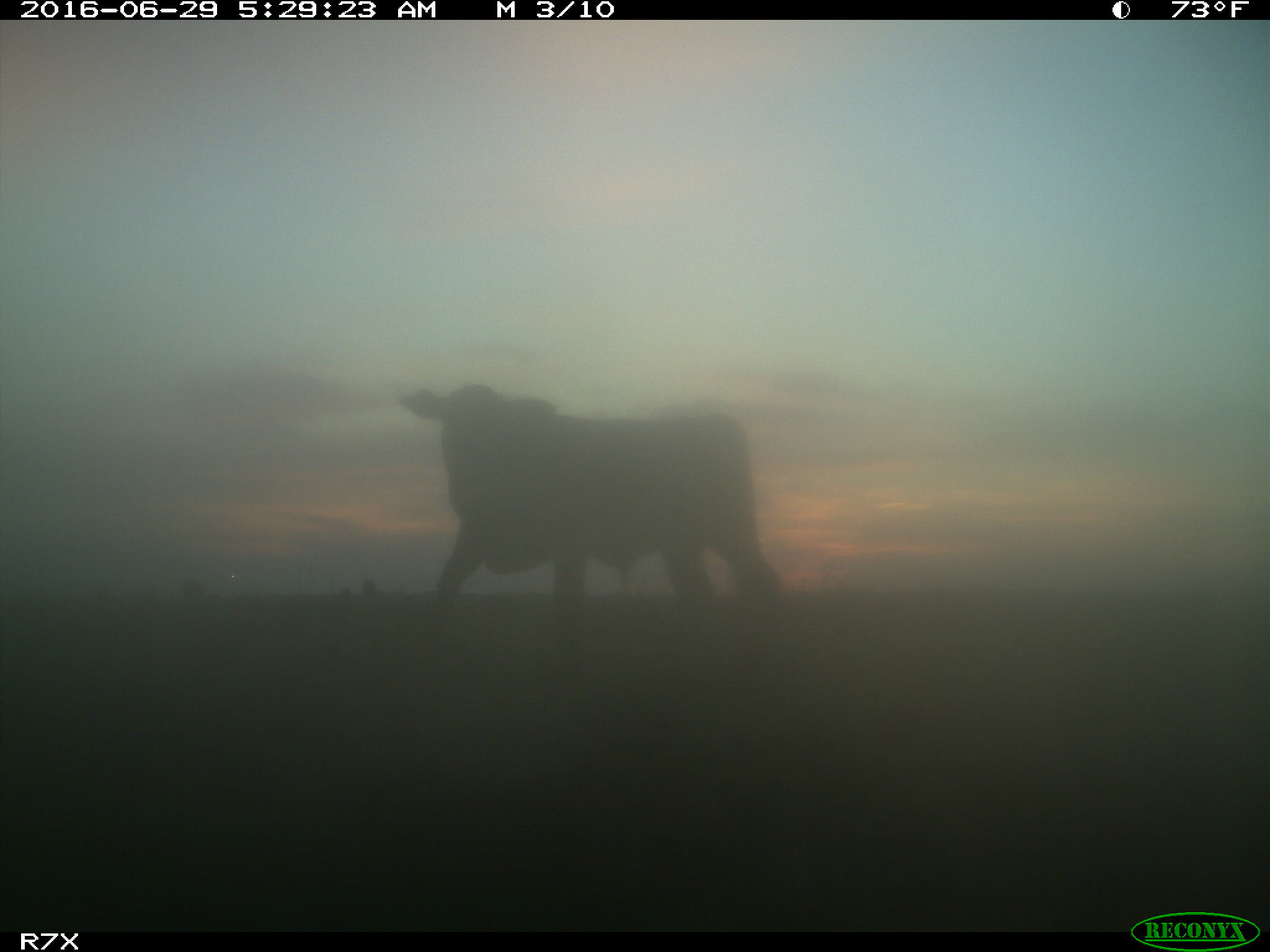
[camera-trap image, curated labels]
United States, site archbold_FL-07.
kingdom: Animalia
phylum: Chordata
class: Mammalia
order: Artiodactyla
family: Bovidae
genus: Bos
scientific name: Bos taurus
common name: domestic cow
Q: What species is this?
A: Bos taurus (domestic cow).